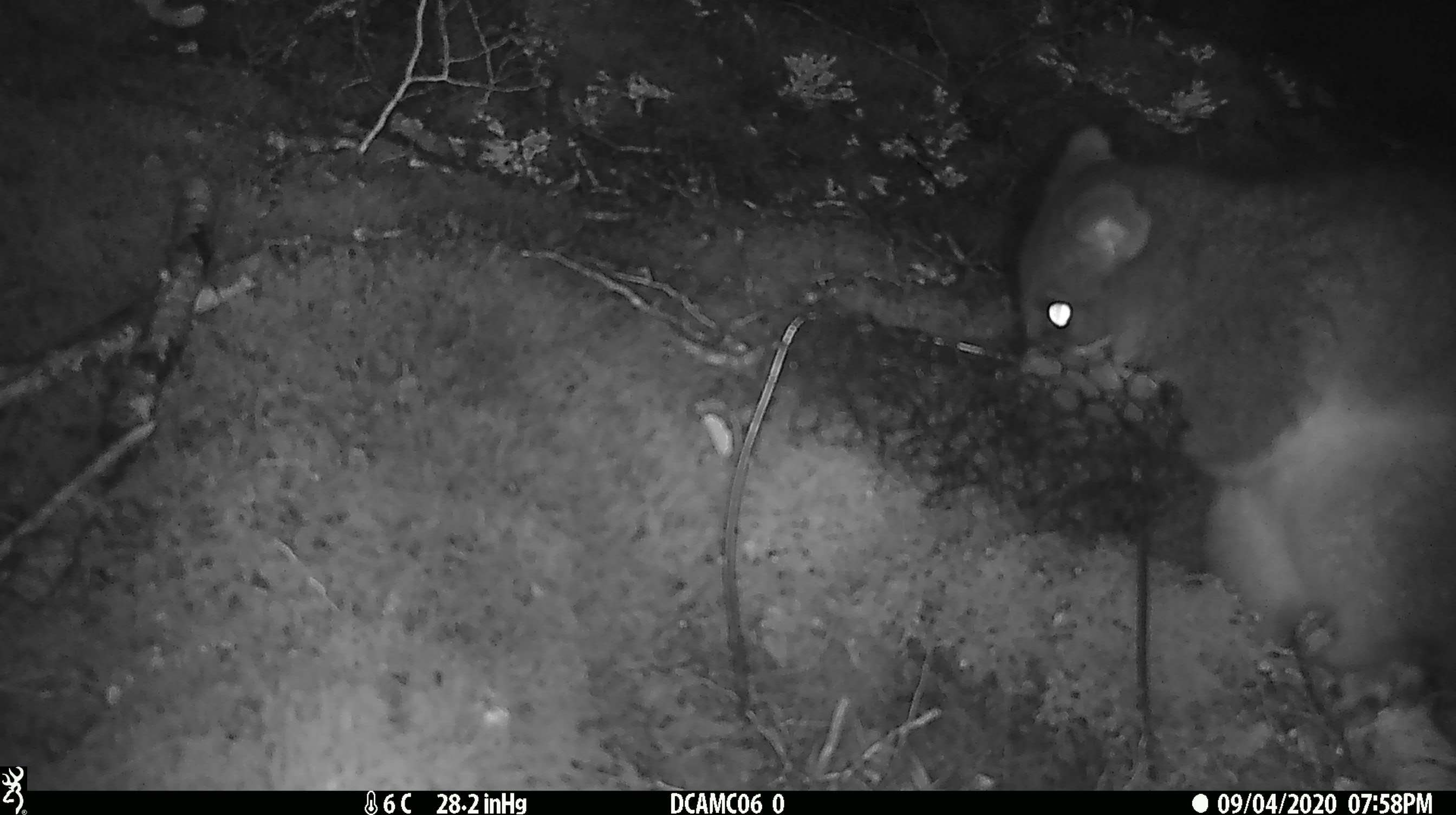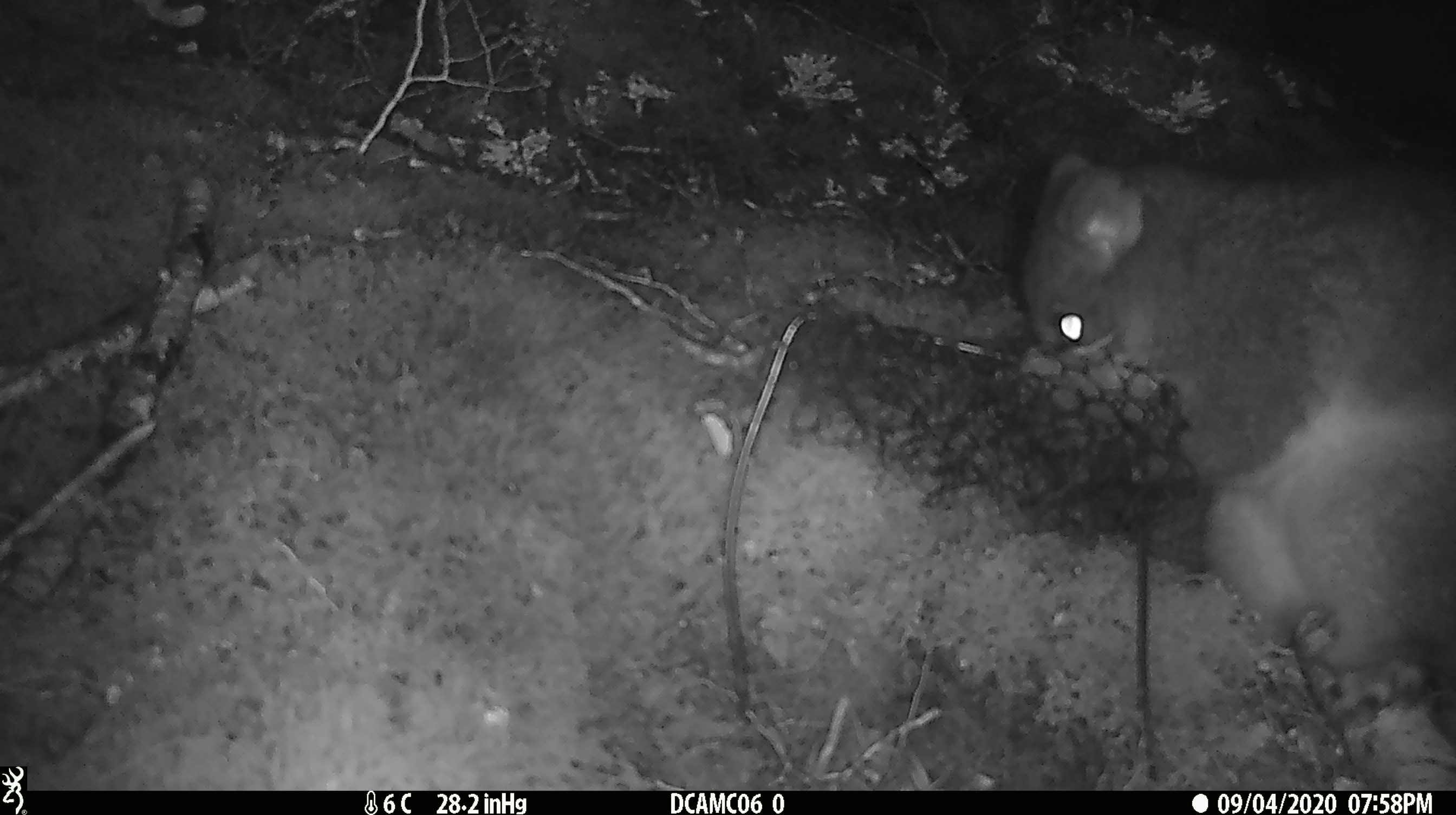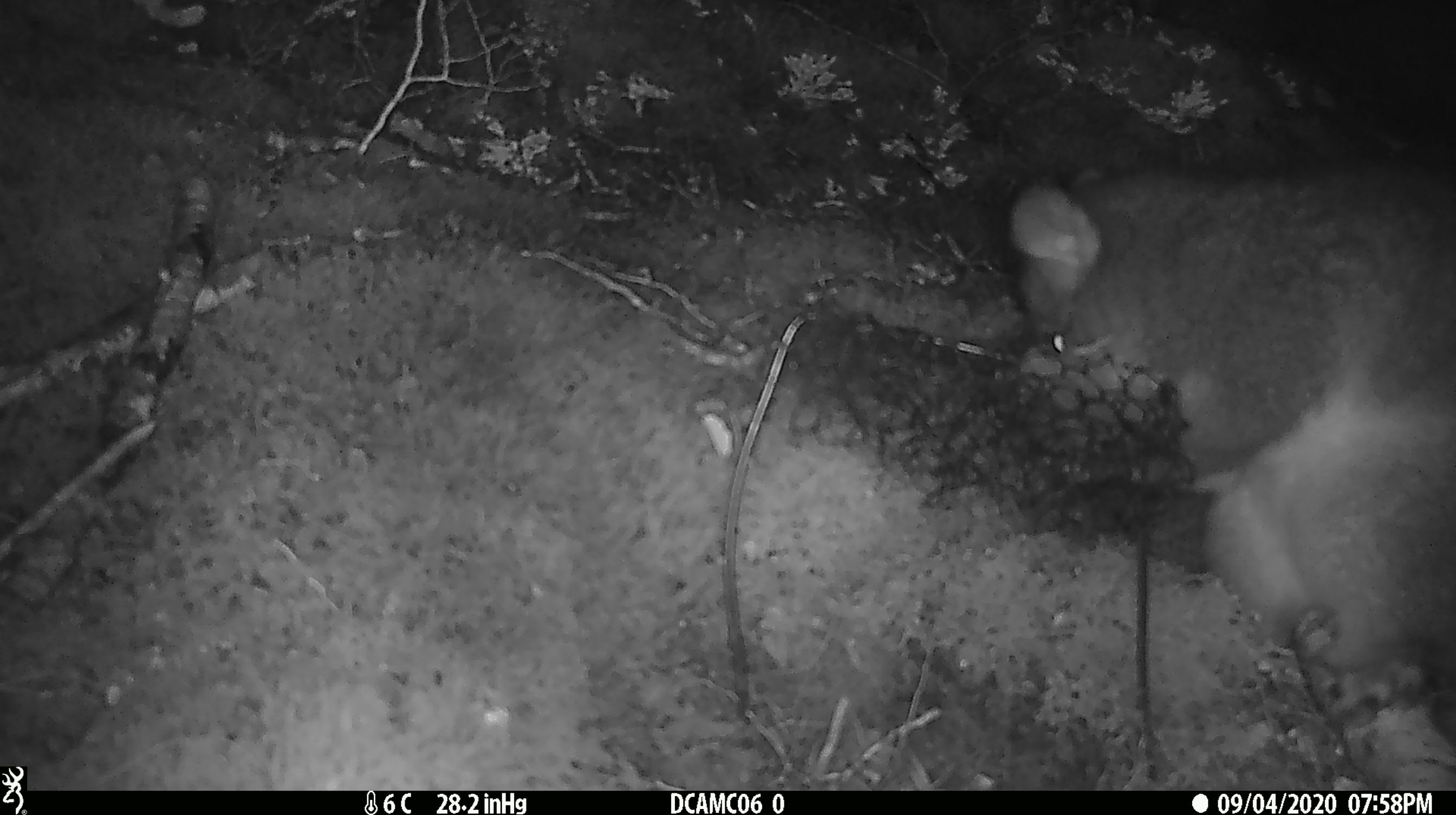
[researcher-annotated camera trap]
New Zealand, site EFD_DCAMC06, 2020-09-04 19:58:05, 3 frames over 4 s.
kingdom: Animalia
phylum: Chordata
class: Mammalia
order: Diprotodontia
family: Phalangeridae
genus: Trichosurus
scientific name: Trichosurus vulpecula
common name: common brushtail possum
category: possum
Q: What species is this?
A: Possum (common brushtail possum) (Trichosurus vulpecula).